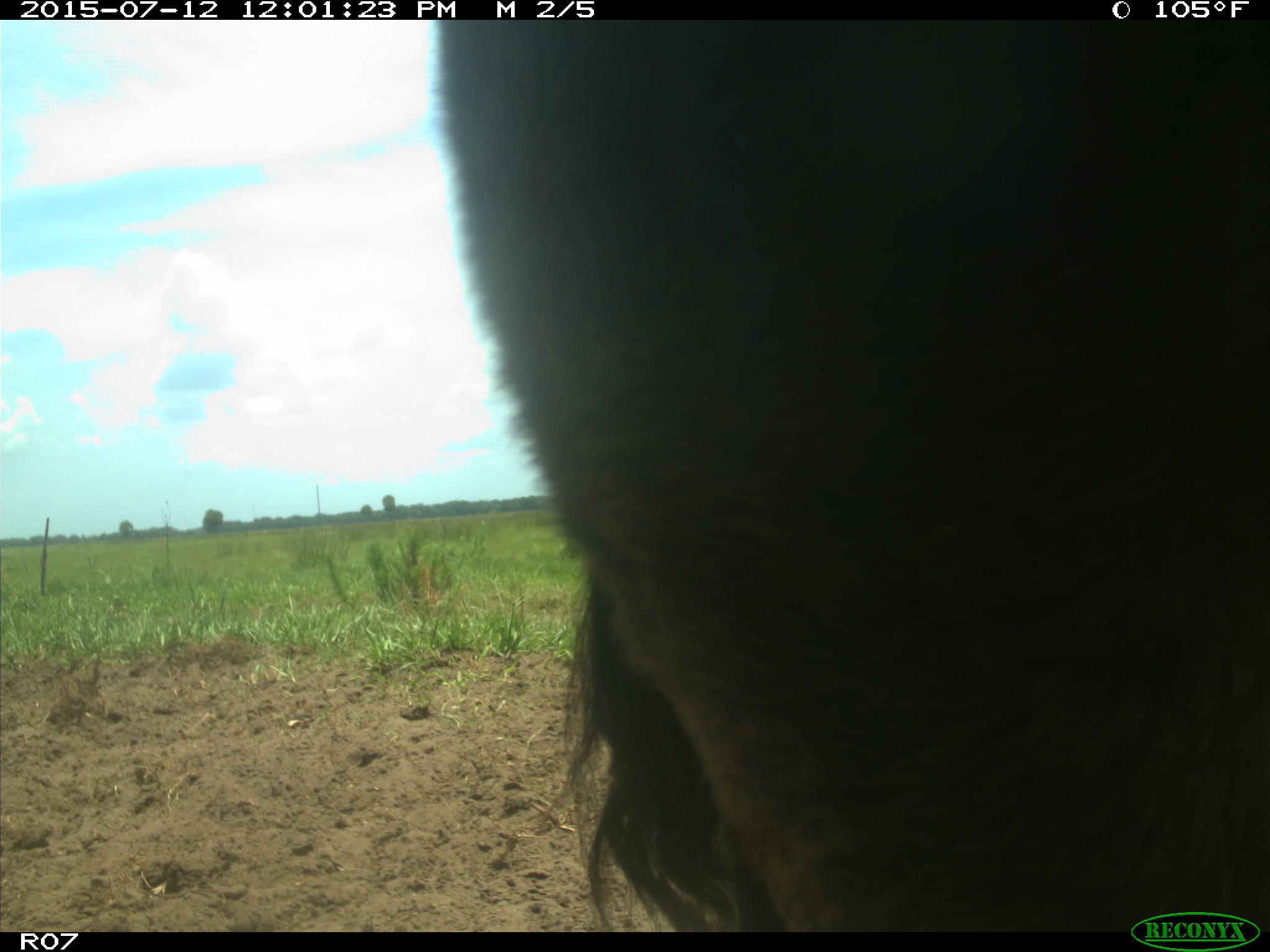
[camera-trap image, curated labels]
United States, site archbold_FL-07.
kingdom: Animalia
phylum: Chordata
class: Mammalia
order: Artiodactyla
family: Bovidae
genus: Bos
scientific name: Bos taurus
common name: domestic cow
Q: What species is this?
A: Bos taurus (domestic cow).